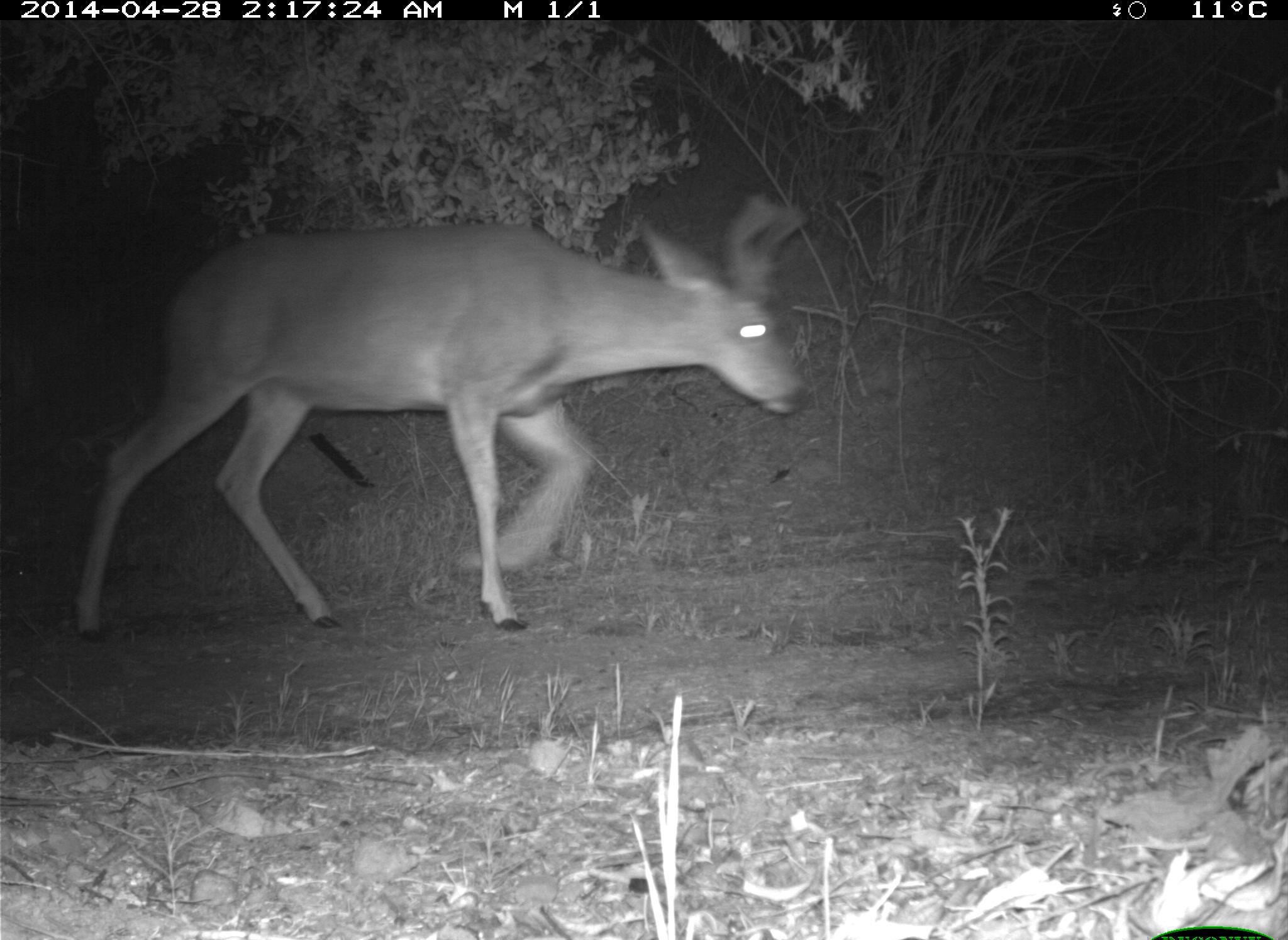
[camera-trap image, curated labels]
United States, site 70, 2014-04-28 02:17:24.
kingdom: Animalia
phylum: Chordata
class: Mammalia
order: Artiodactyla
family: Cervidae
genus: Odocoileus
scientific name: Odocoileus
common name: deer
Deer (Odocoileus).